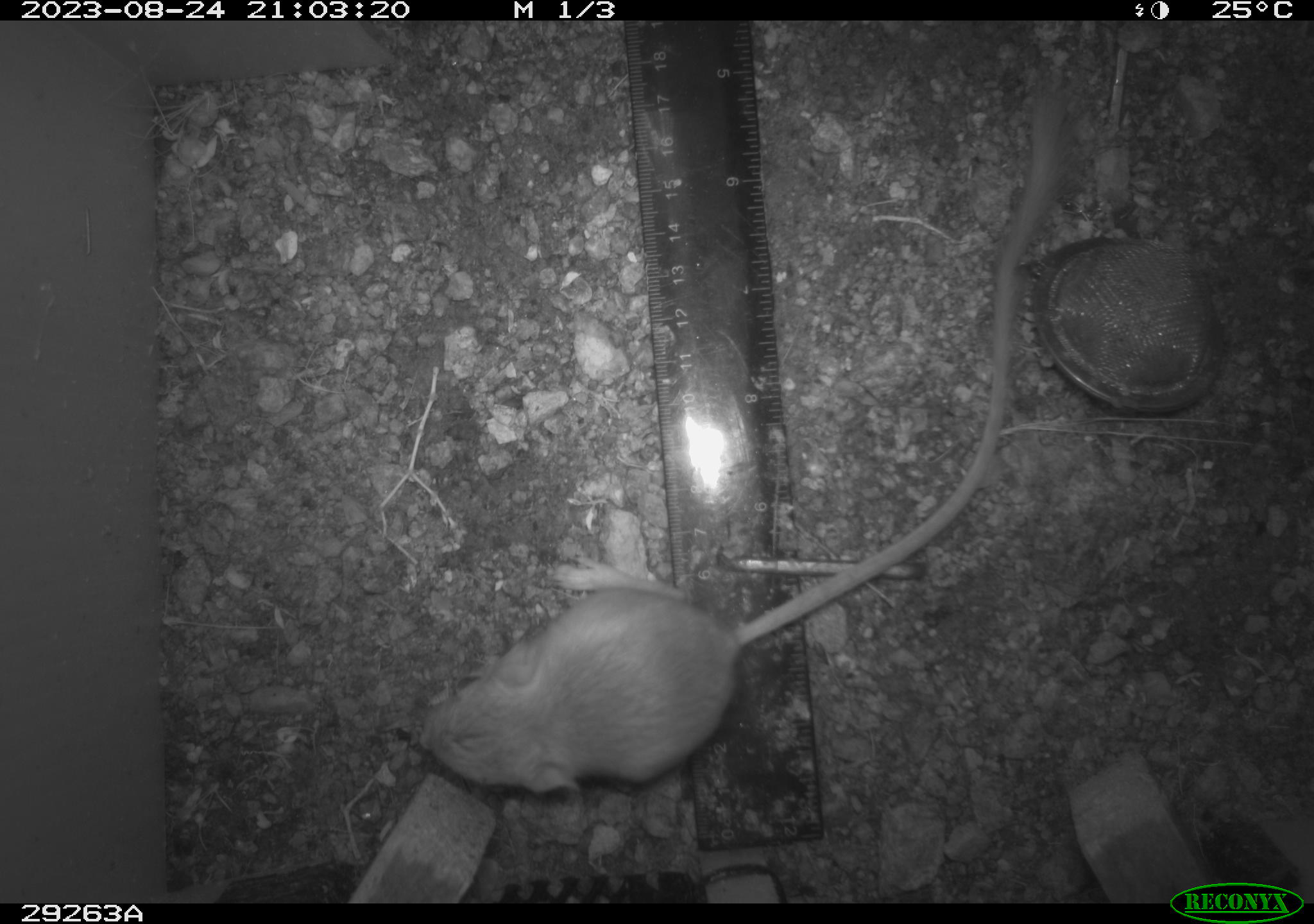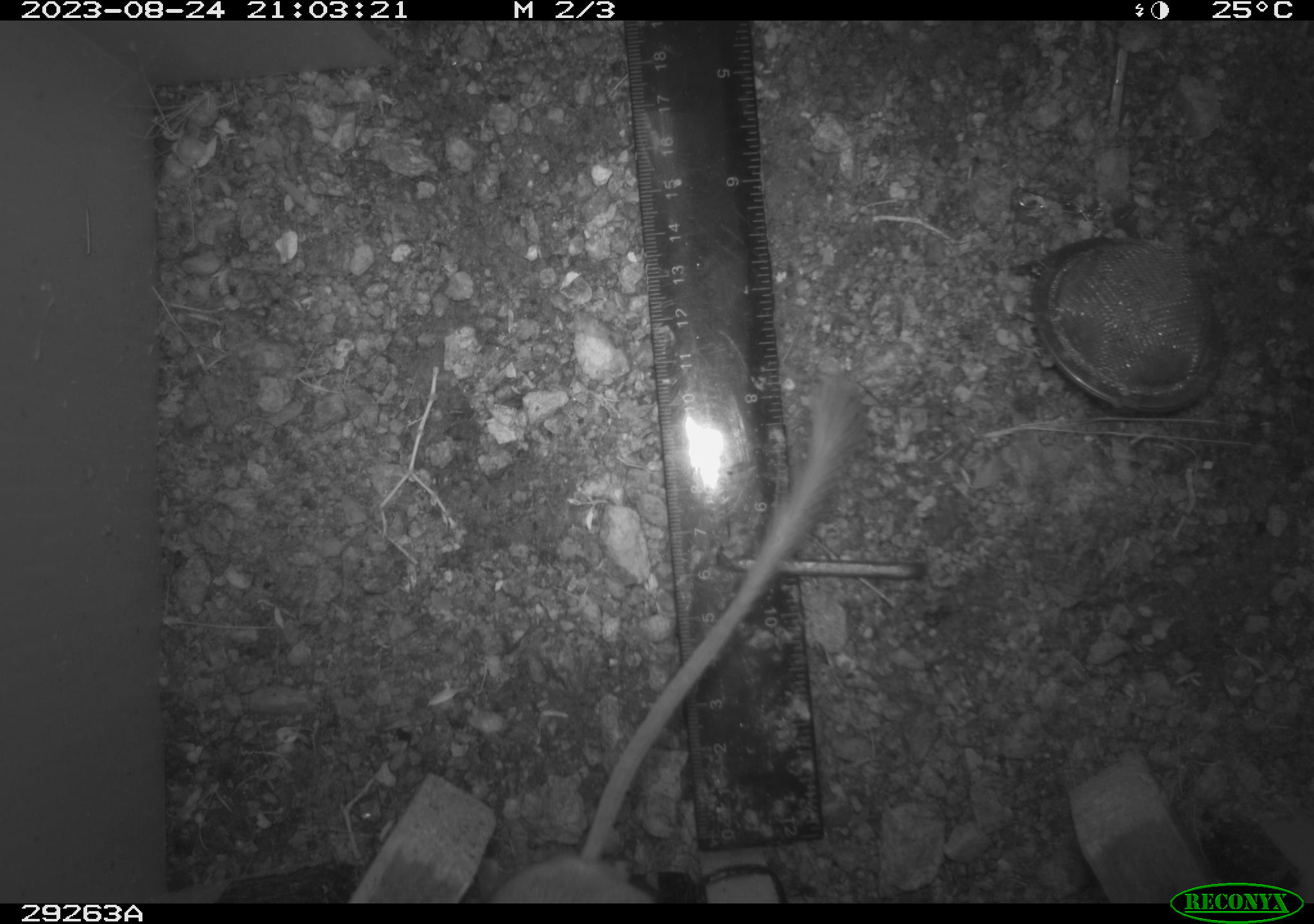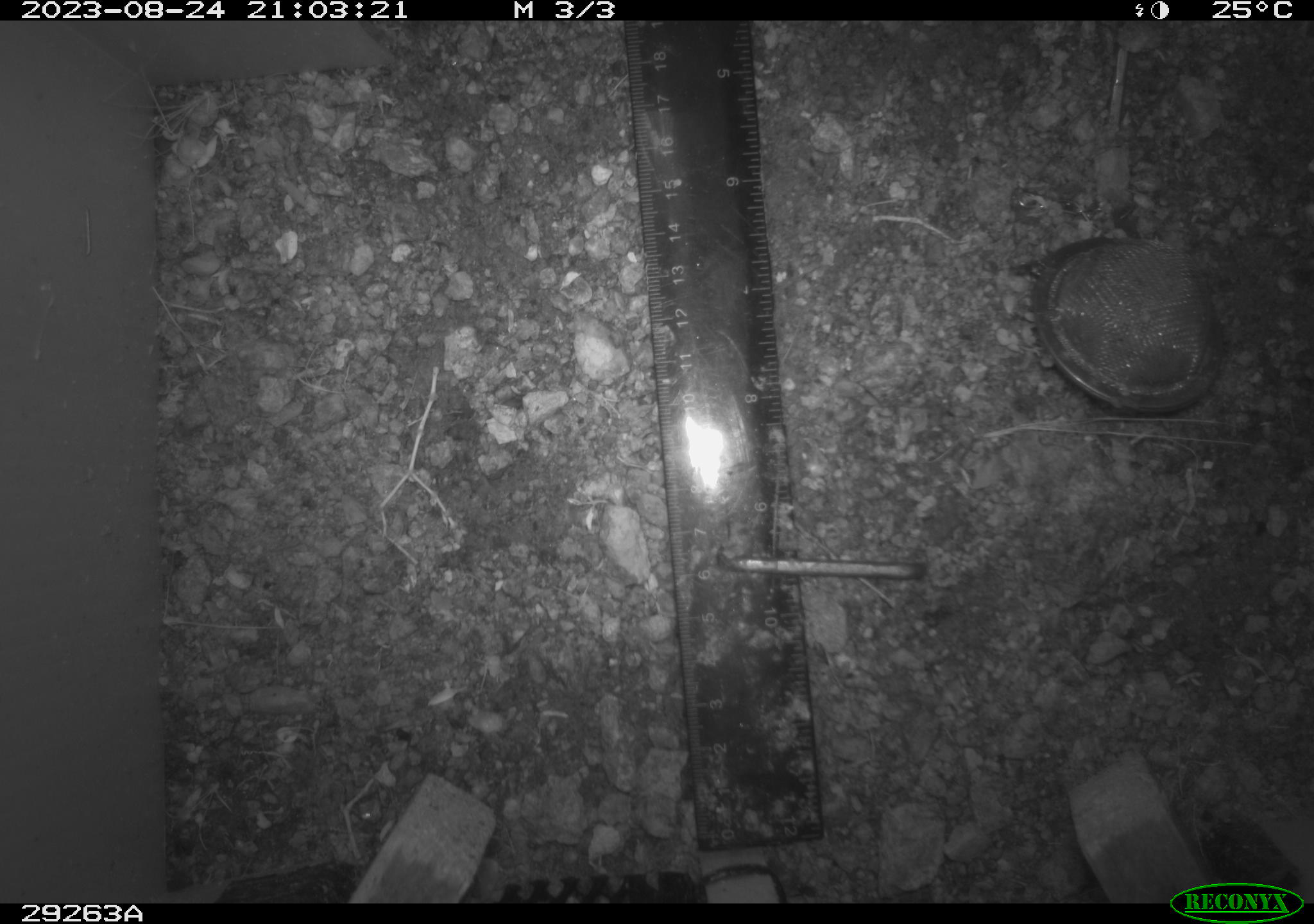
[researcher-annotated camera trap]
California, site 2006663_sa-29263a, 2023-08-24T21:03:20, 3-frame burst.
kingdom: Animalia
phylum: Chordata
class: Mammalia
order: Rodentia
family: Heteromyidae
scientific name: Heteromyidae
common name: kangaroo rats and pocket mice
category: heteromyidae family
Heteromyidae family (kangaroo rats and pocket mice) (Heteromyidae).